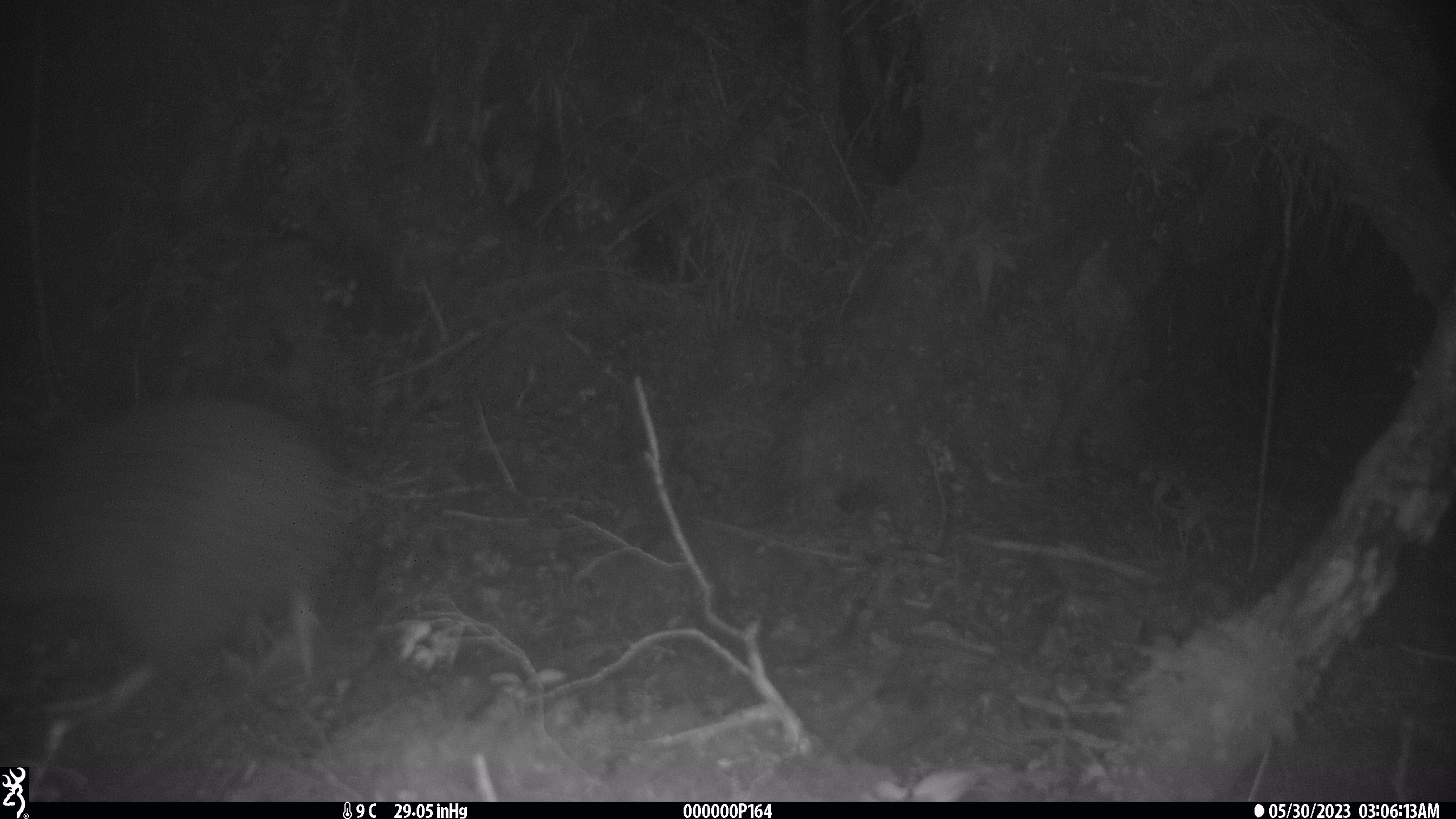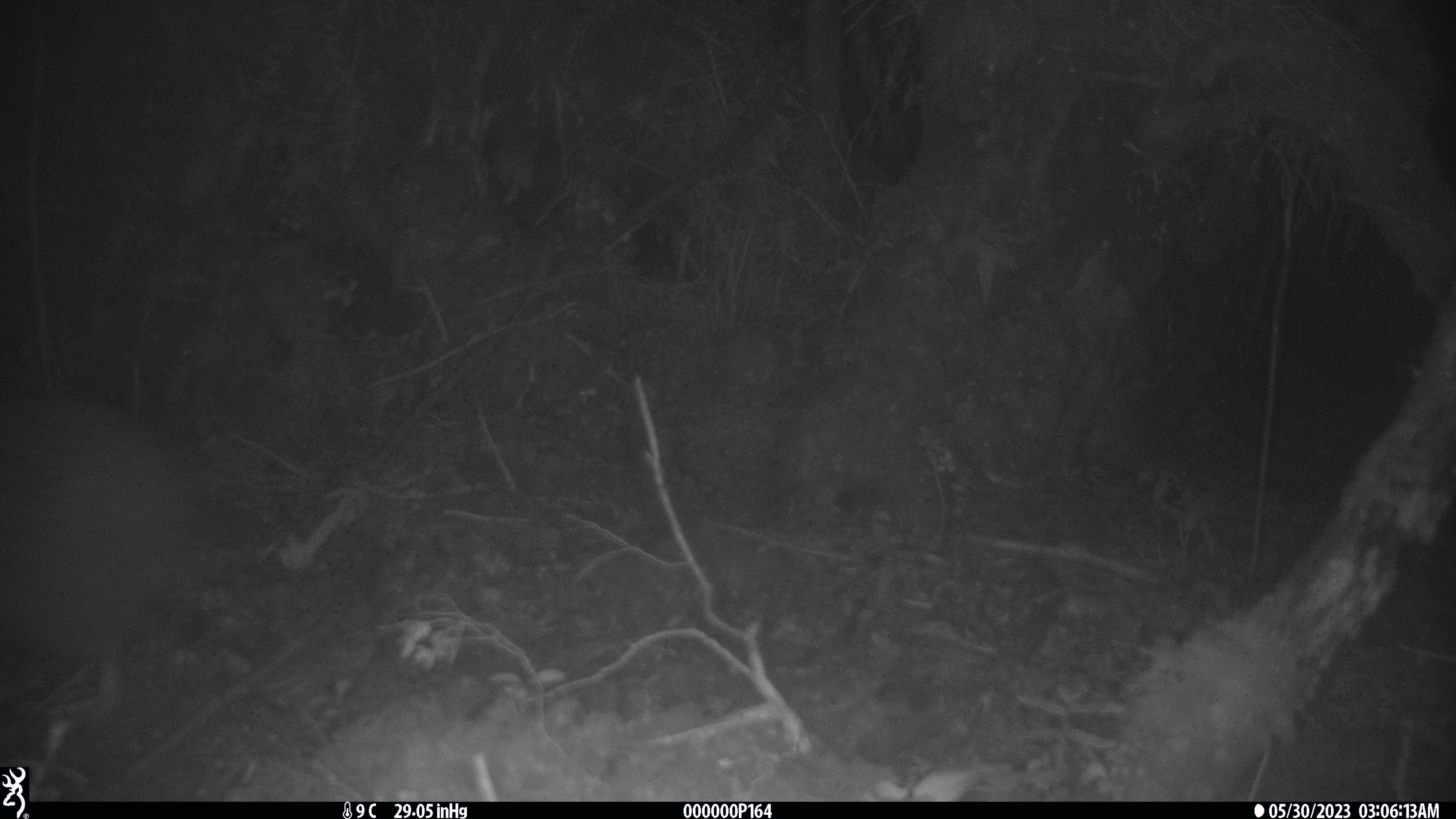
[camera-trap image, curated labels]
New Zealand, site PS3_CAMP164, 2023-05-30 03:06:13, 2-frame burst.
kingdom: Animalia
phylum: Chordata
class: Aves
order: Apterygiformes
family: Apterygidae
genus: Apteryx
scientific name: Apteryx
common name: kiwi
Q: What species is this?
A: Kiwi (Apteryx).